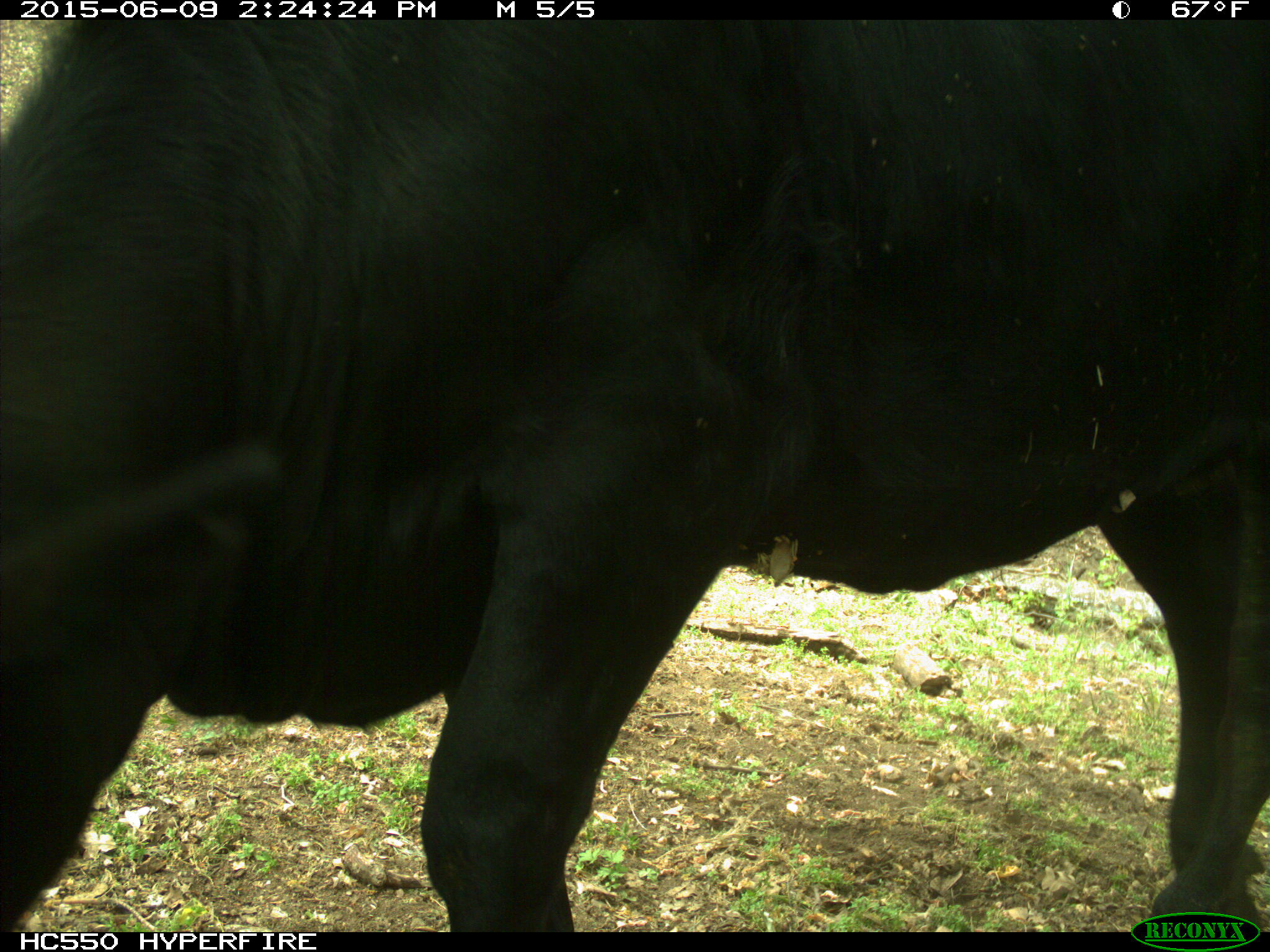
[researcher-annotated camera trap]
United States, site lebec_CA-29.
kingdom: Animalia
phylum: Chordata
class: Mammalia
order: Artiodactyla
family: Bovidae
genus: Bos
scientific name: Bos taurus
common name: domestic cow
Bos taurus (domestic cow).